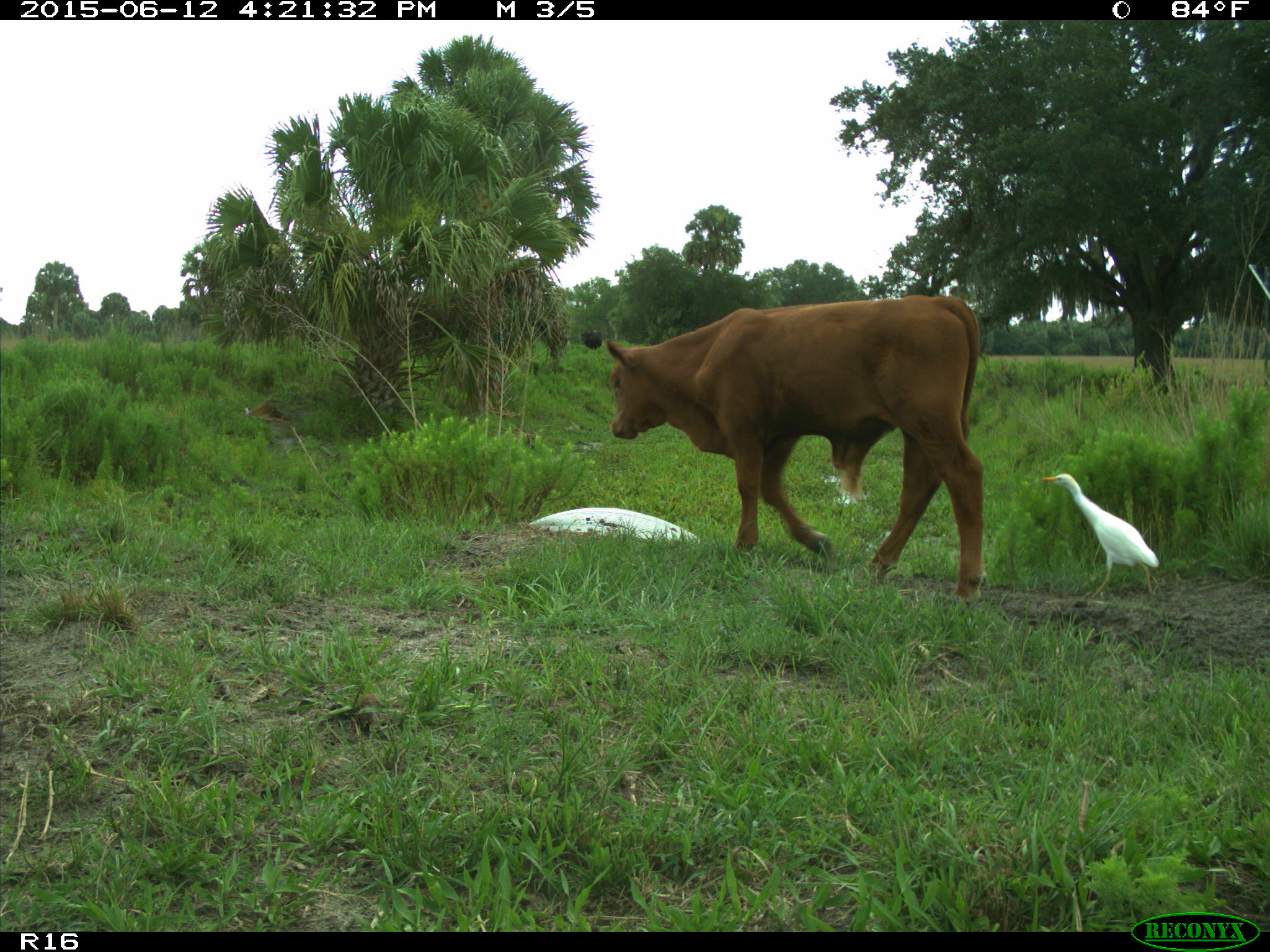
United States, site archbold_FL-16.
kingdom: Animalia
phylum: Chordata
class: Mammalia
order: Artiodactyla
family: Bovidae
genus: Bos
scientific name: Bos taurus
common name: domestic cow